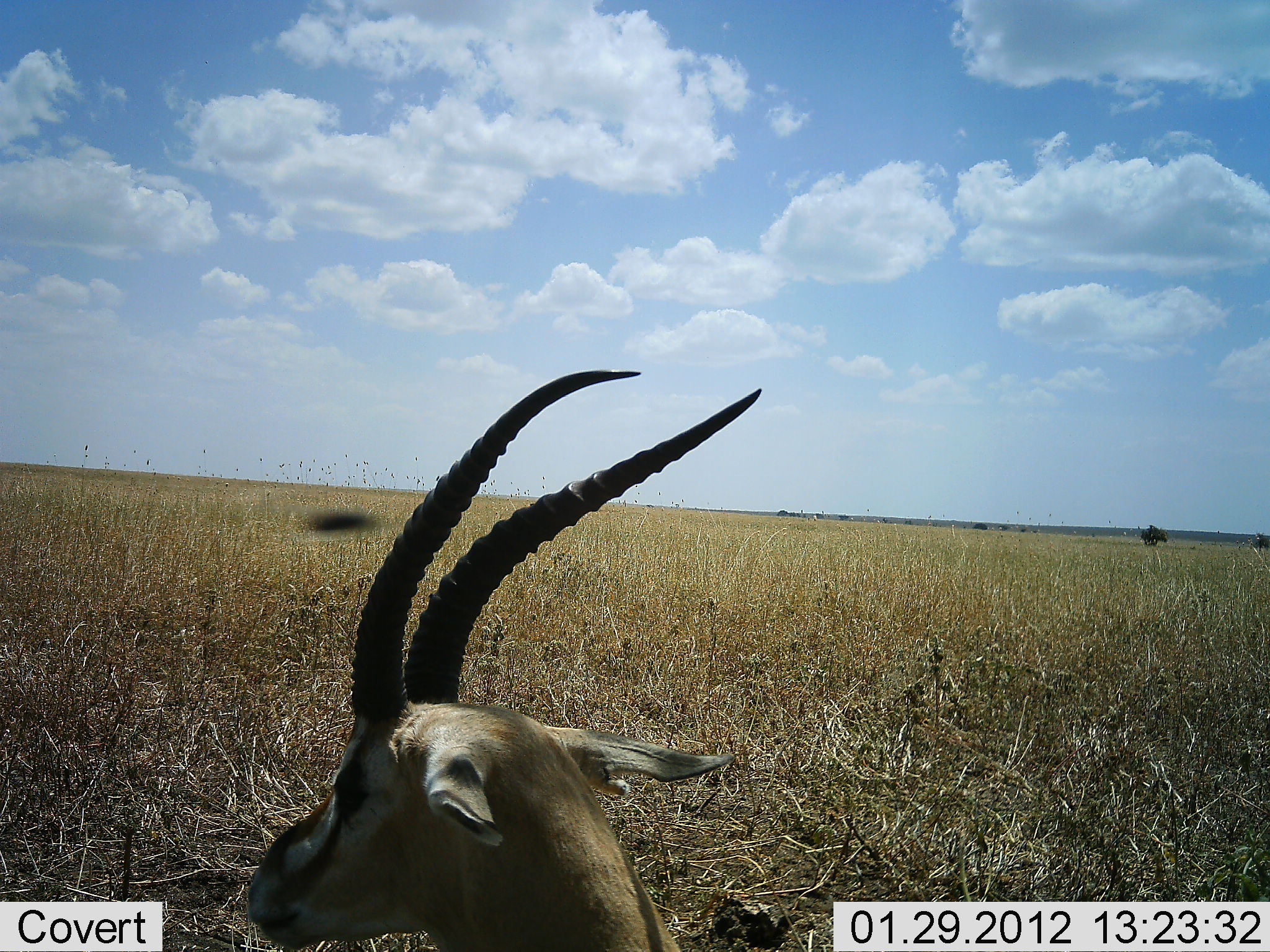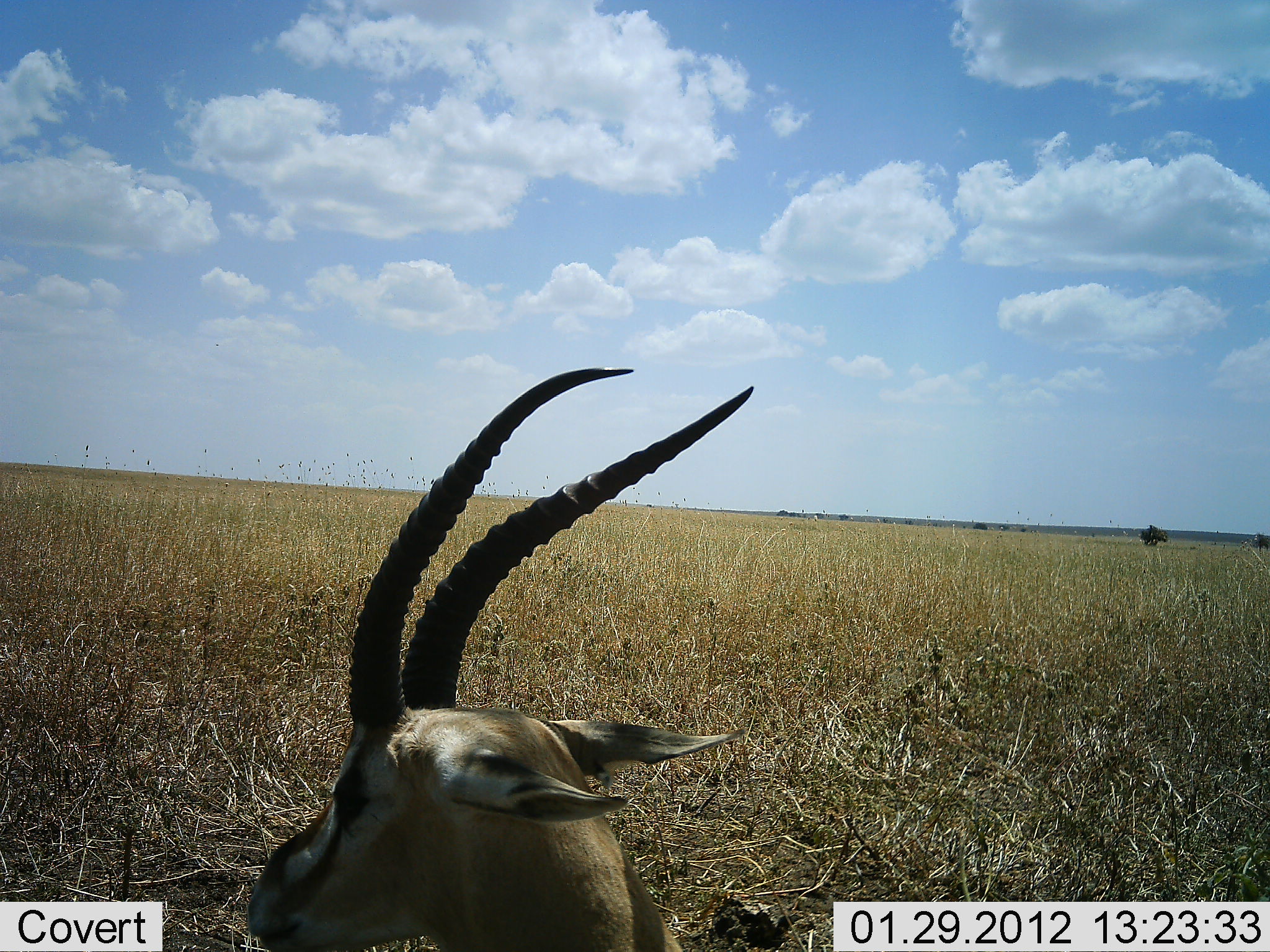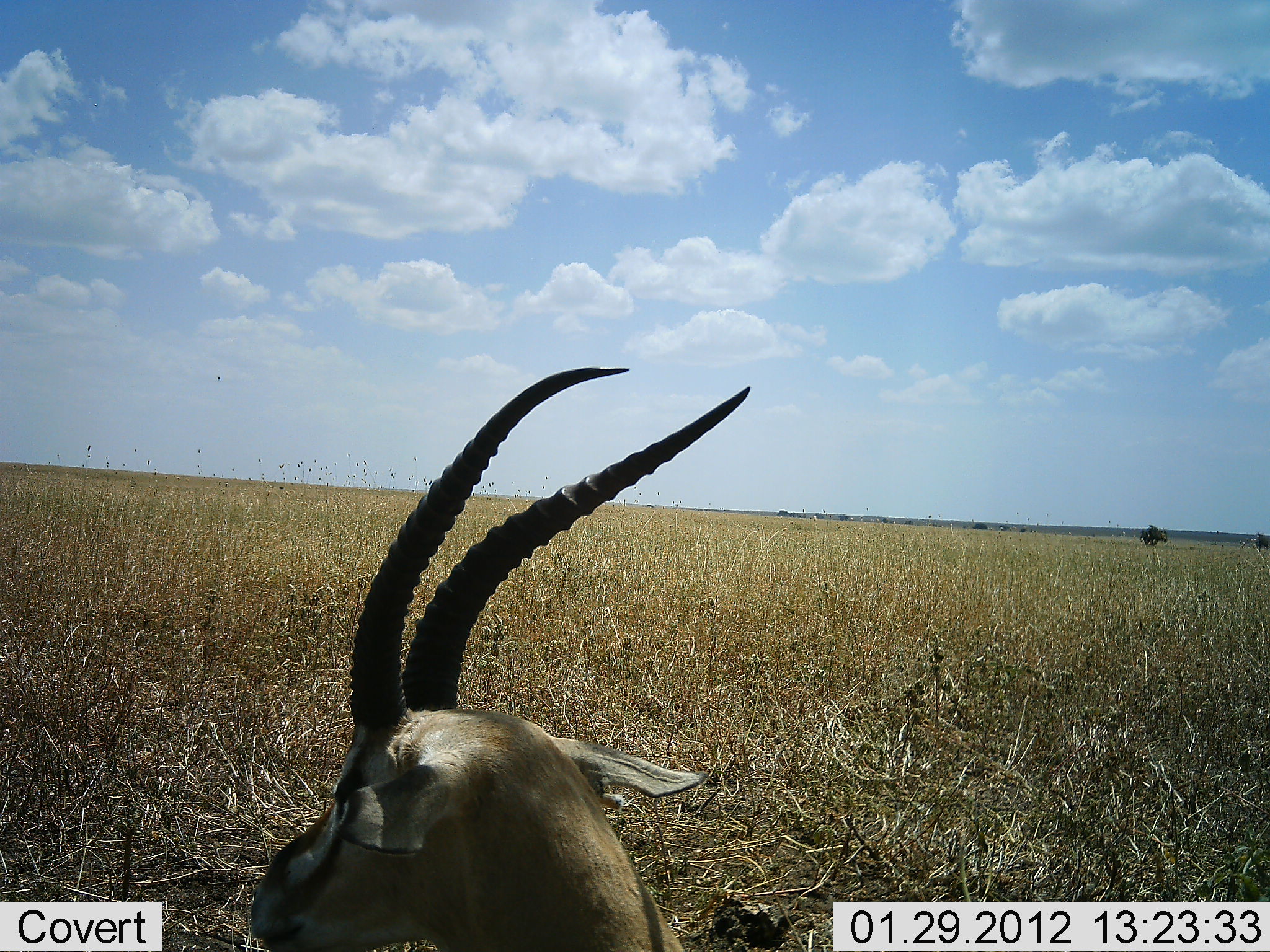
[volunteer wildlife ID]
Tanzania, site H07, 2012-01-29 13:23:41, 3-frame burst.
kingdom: Animalia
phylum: Chordata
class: Mammalia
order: Artiodactyla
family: Bovidae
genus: Eudorcas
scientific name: Eudorcas thomsonii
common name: thomson's gazelle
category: gazellethomsons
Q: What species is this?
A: Gazellethomsons (thomson's gazelle) (Eudorcas thomsonii).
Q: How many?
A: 1.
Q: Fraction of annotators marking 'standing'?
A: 27%.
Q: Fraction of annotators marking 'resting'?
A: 73%.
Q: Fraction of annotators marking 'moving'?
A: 0%.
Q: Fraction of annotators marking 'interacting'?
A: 0%.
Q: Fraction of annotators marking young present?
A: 0%.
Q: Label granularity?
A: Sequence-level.